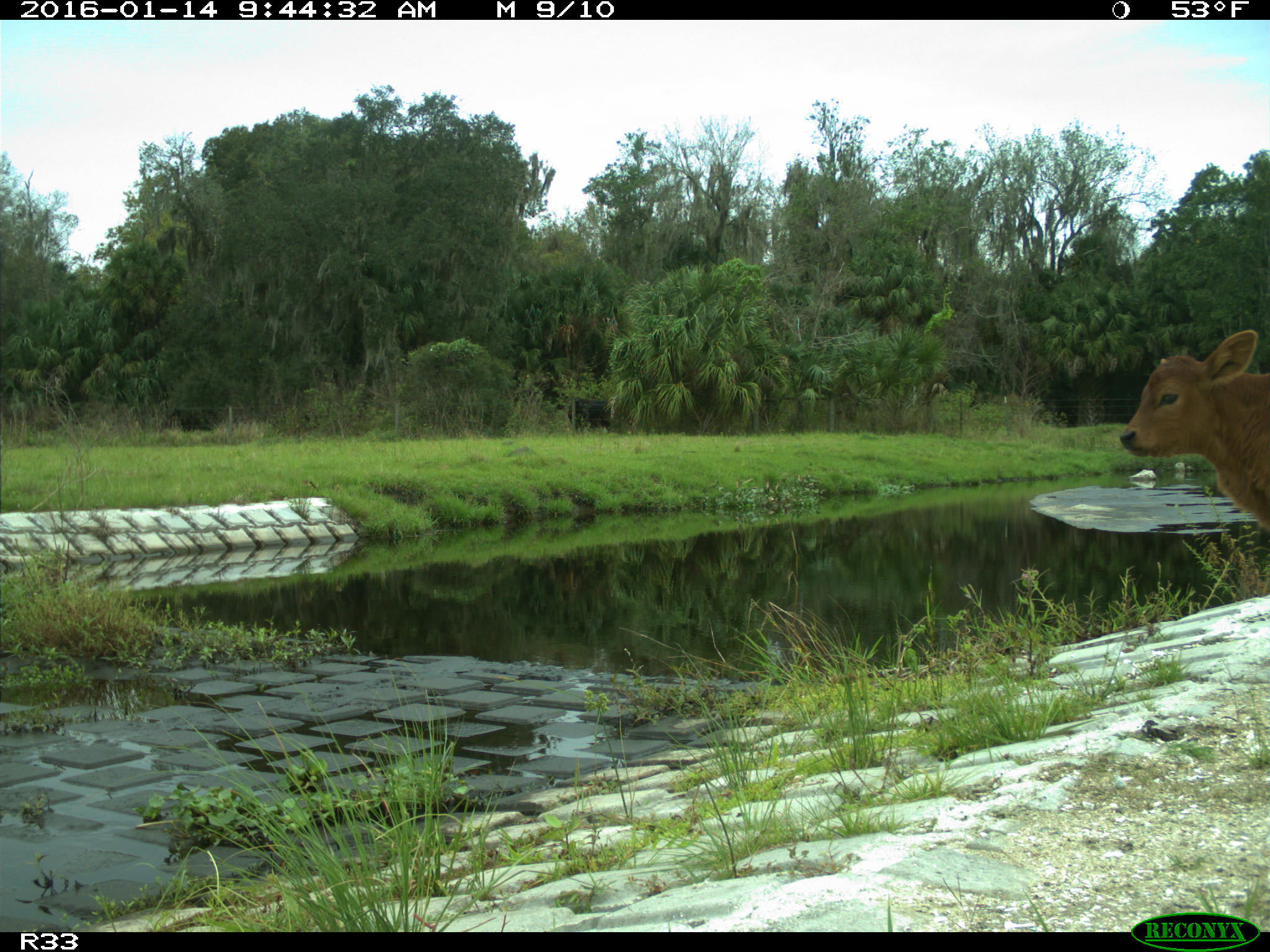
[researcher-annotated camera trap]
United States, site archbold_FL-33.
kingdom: Animalia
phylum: Chordata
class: Mammalia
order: Artiodactyla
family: Bovidae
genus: Bos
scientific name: Bos taurus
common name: domestic cow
Bos taurus (domestic cow).